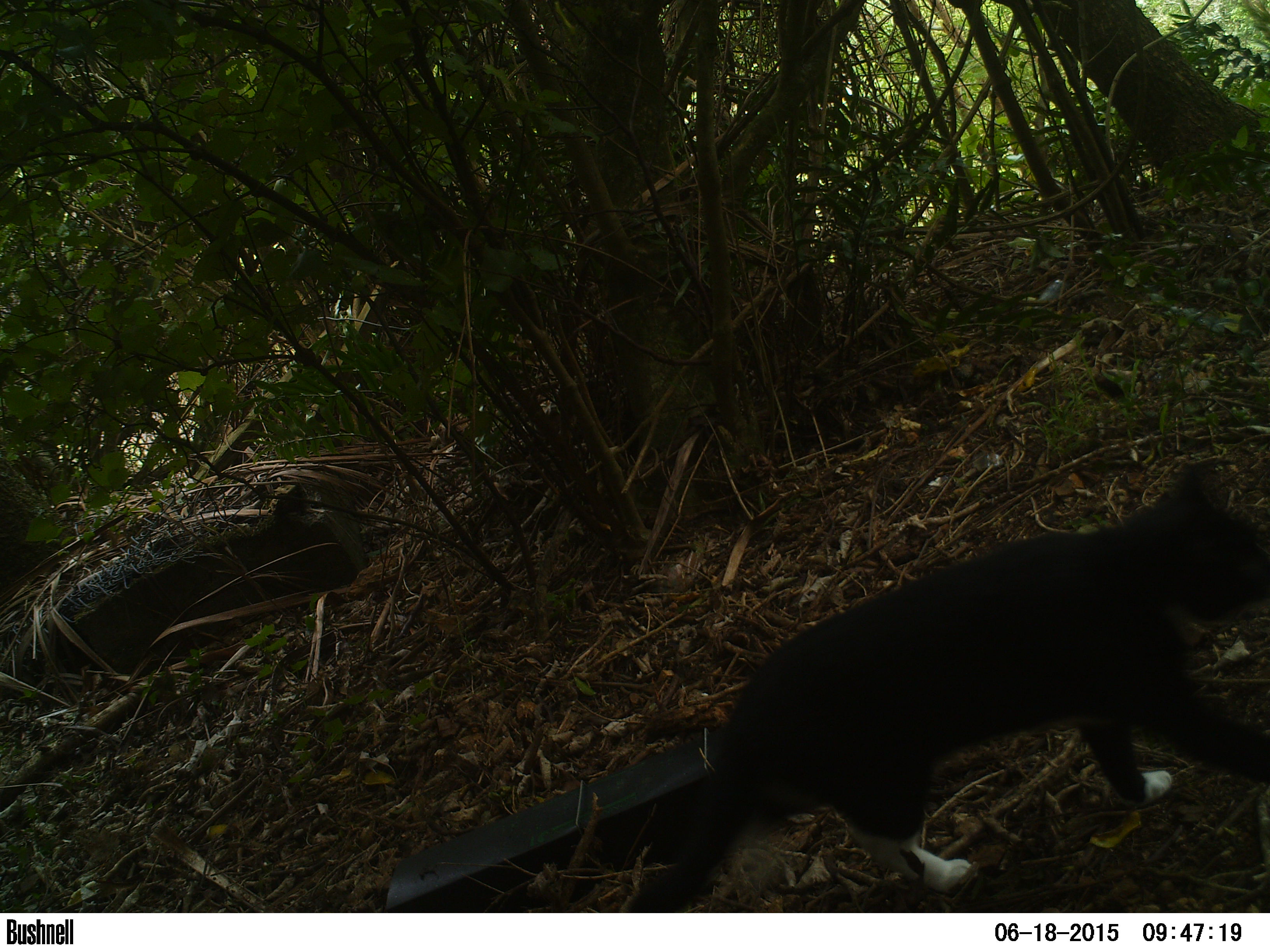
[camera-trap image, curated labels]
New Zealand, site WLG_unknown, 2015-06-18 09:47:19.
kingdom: Animalia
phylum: Chordata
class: Mammalia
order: Carnivora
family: Felidae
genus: Felis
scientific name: Felis catus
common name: domestic cat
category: cat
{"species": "cat (domestic cat) (Felis catus)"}